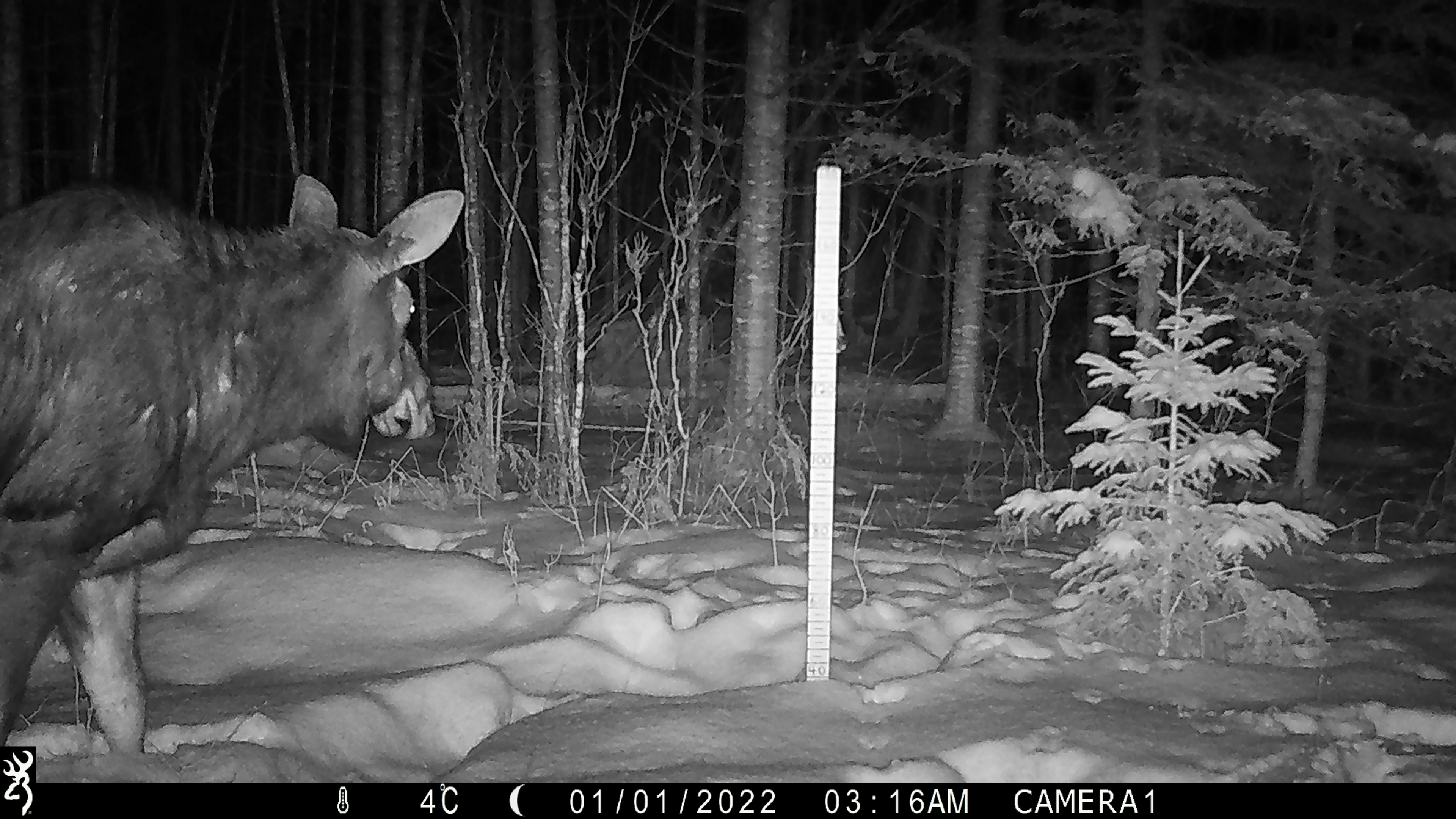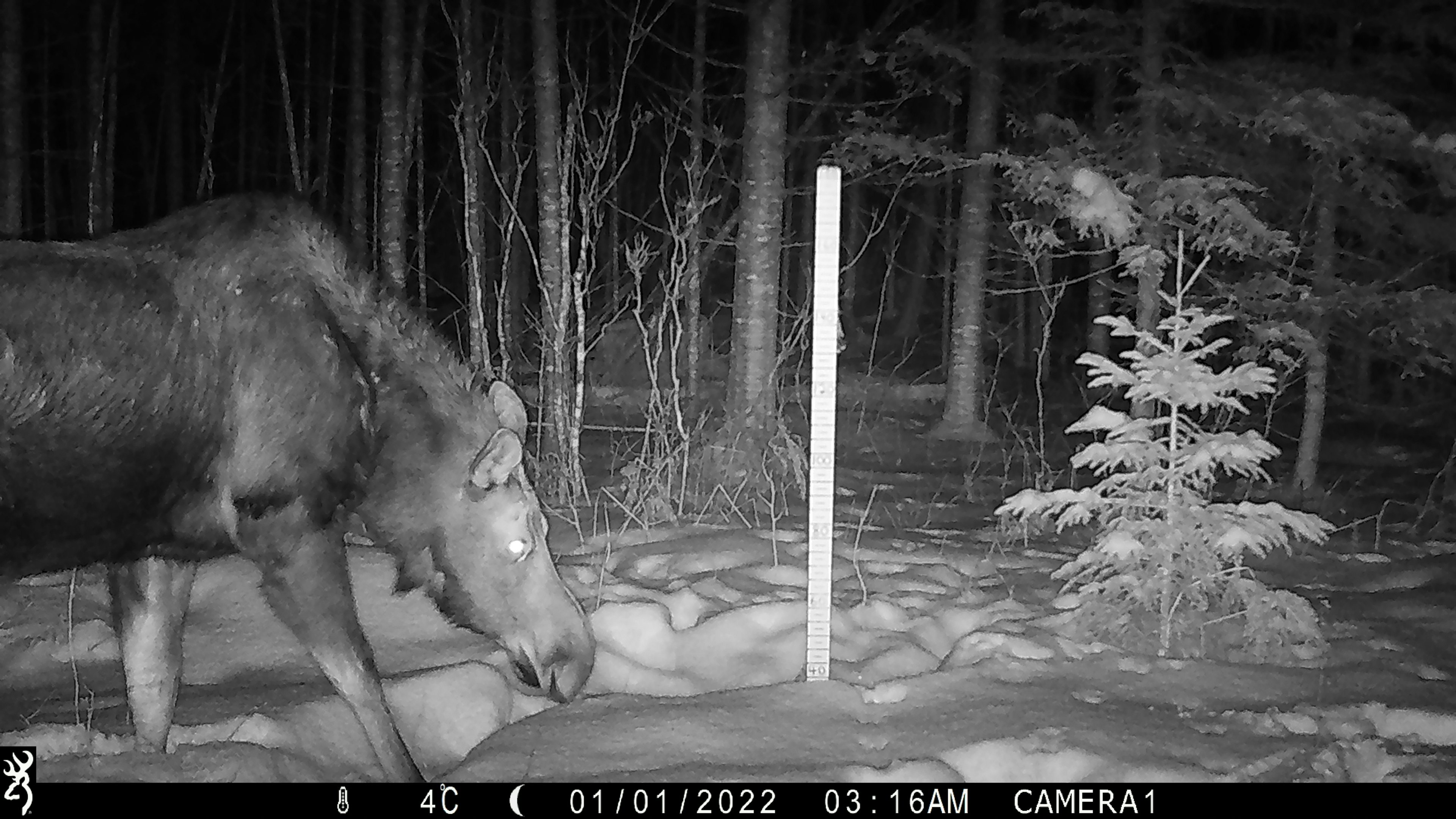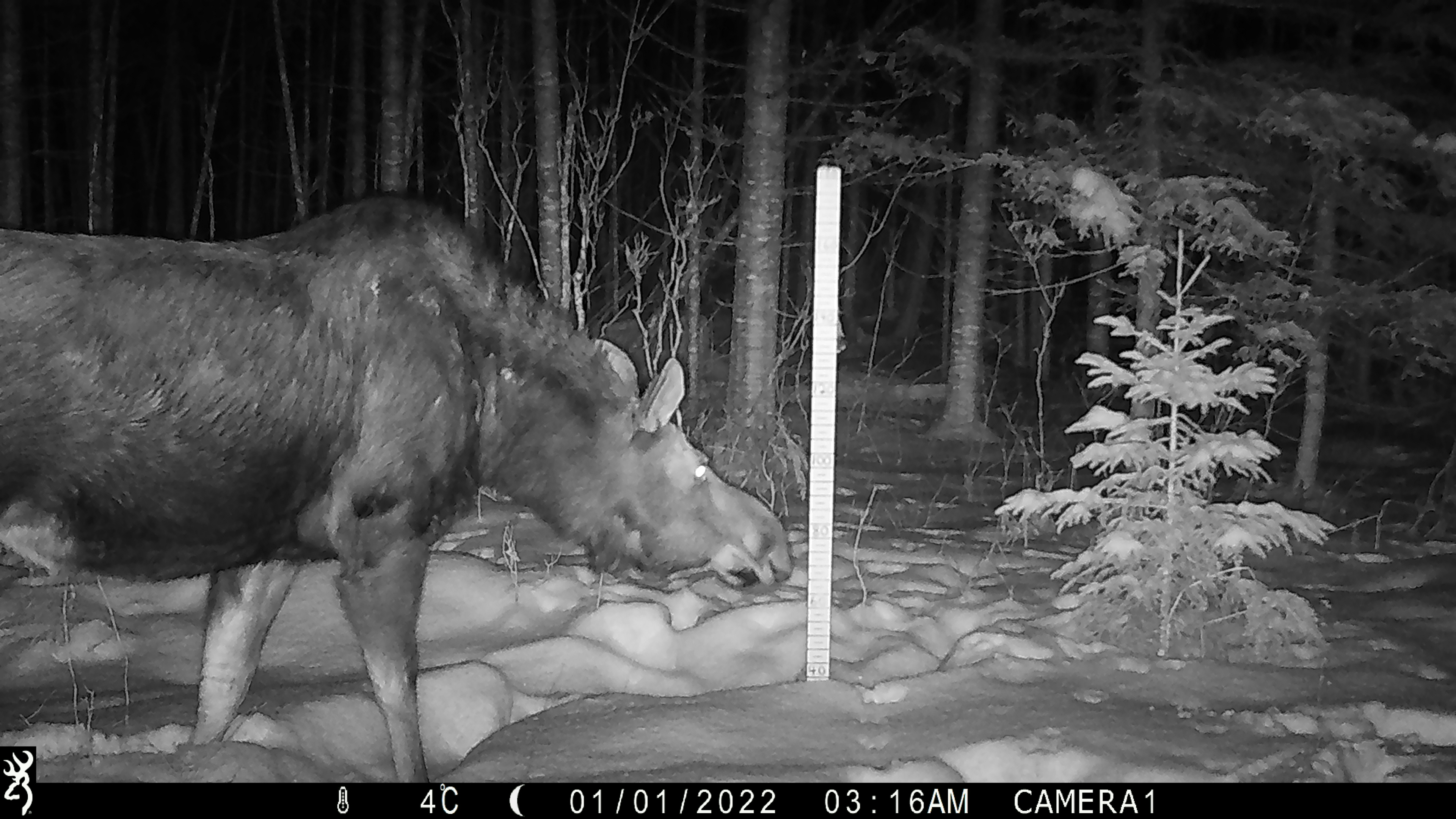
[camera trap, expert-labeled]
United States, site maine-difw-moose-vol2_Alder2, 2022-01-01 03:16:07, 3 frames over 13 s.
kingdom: Animalia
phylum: Chordata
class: Mammalia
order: Artiodactyla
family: Cervidae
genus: Alces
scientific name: Alces alces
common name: moose